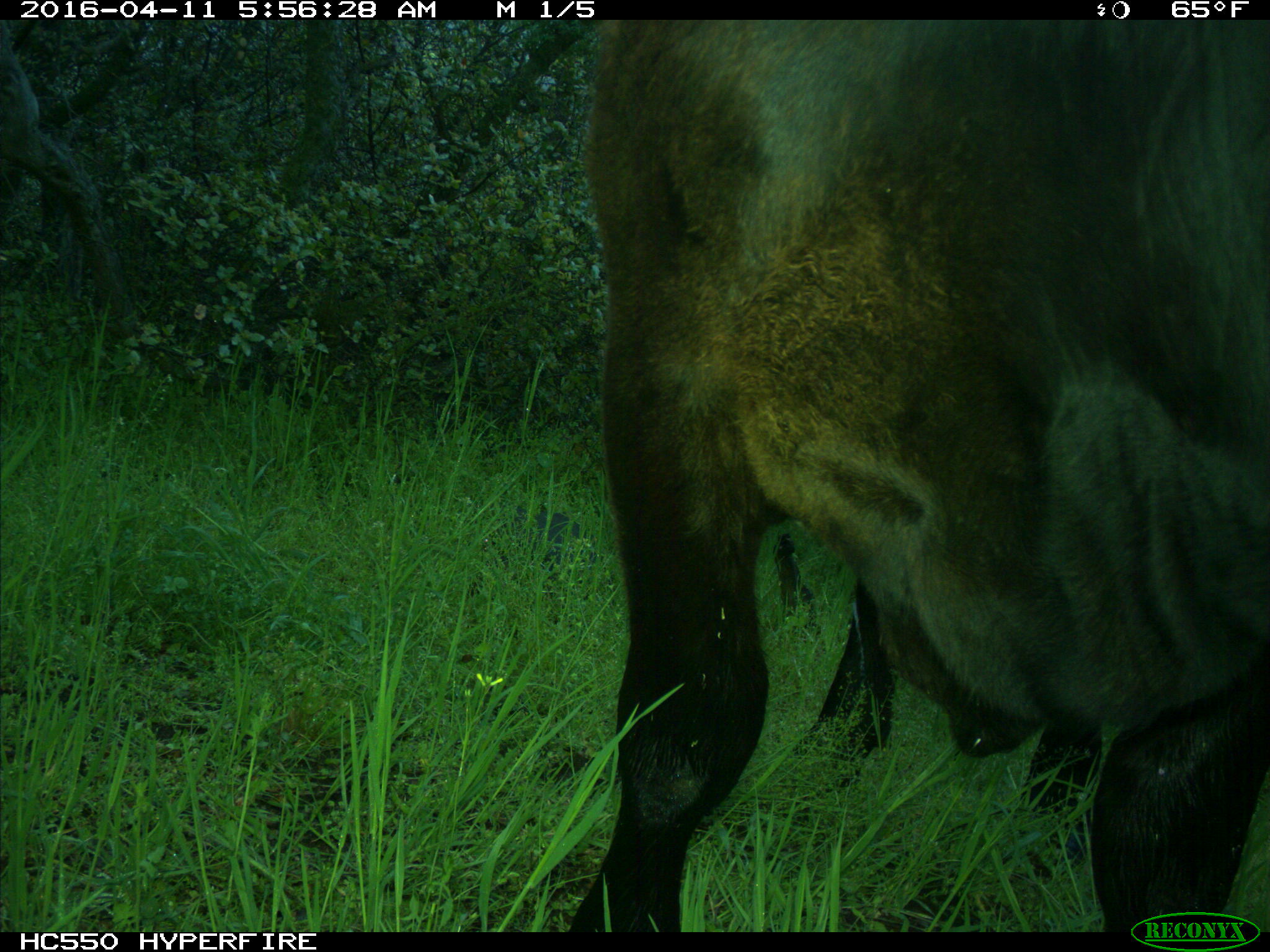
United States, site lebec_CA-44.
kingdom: Animalia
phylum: Chordata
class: Mammalia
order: Artiodactyla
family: Bovidae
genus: Bos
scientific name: Bos taurus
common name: domestic cow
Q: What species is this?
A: Bos taurus (domestic cow).